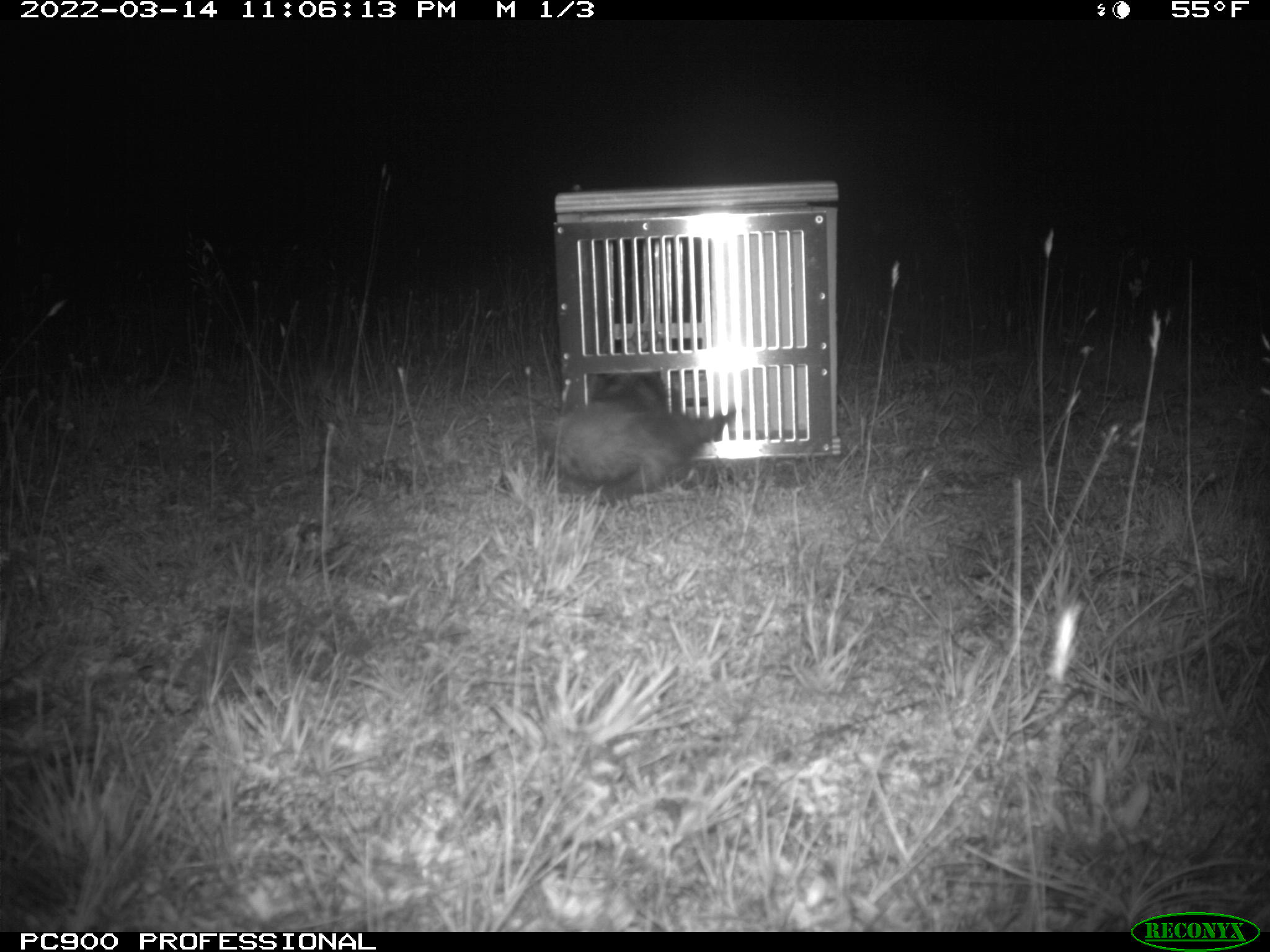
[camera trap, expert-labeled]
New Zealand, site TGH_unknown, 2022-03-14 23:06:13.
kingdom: Animalia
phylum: Chordata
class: Mammalia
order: Carnivora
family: Mustelidae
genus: Mustela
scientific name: Mustela furo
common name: ferret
Ferret (Mustela furo).